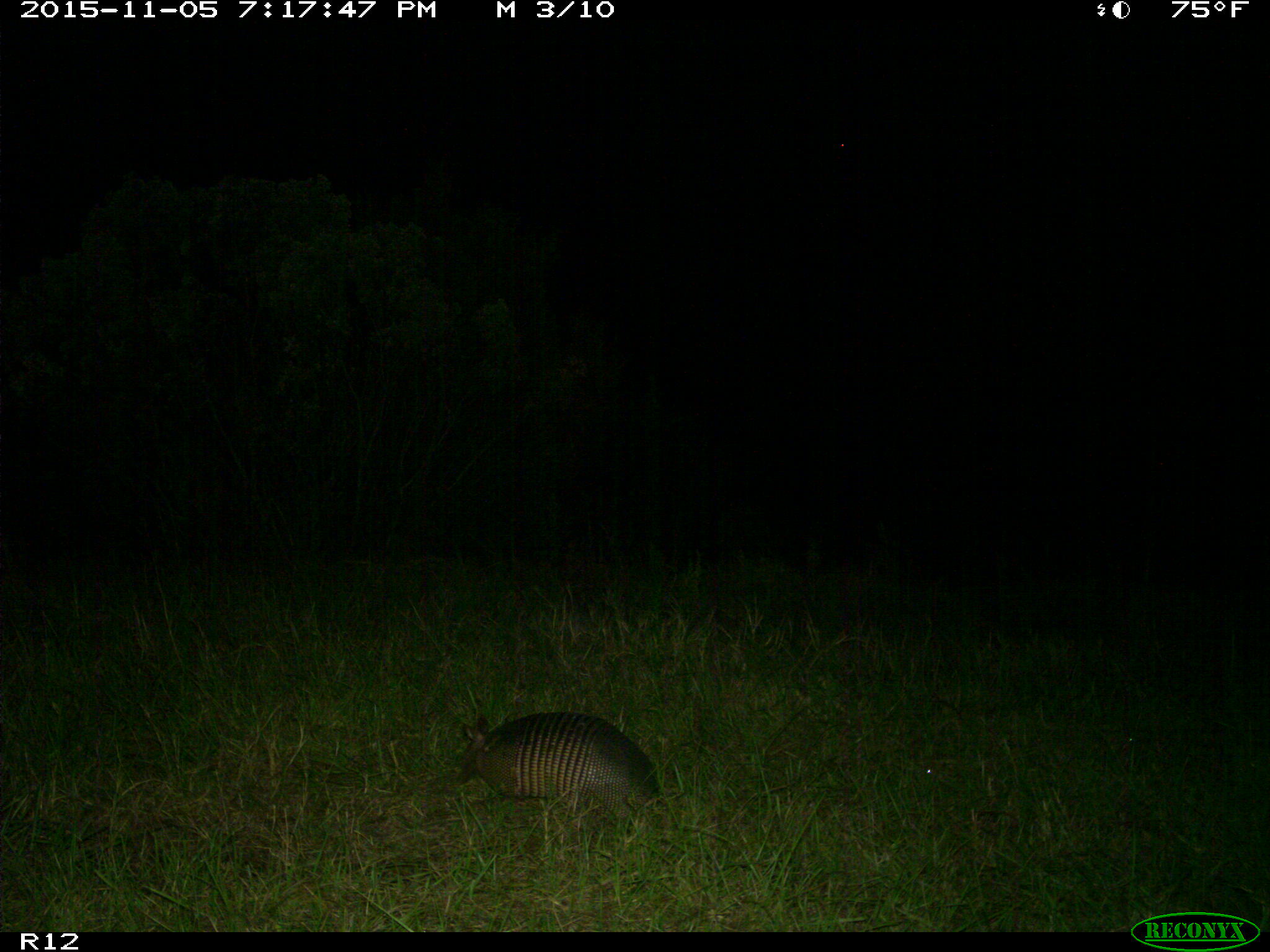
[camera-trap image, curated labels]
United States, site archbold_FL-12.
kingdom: Animalia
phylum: Chordata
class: Mammalia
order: Cingulata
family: Dasypodidae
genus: Dasypus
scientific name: Dasypus novemcinctus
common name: nine-banded armadillo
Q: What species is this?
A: Dasypus novemcinctus (nine-banded armadillo).